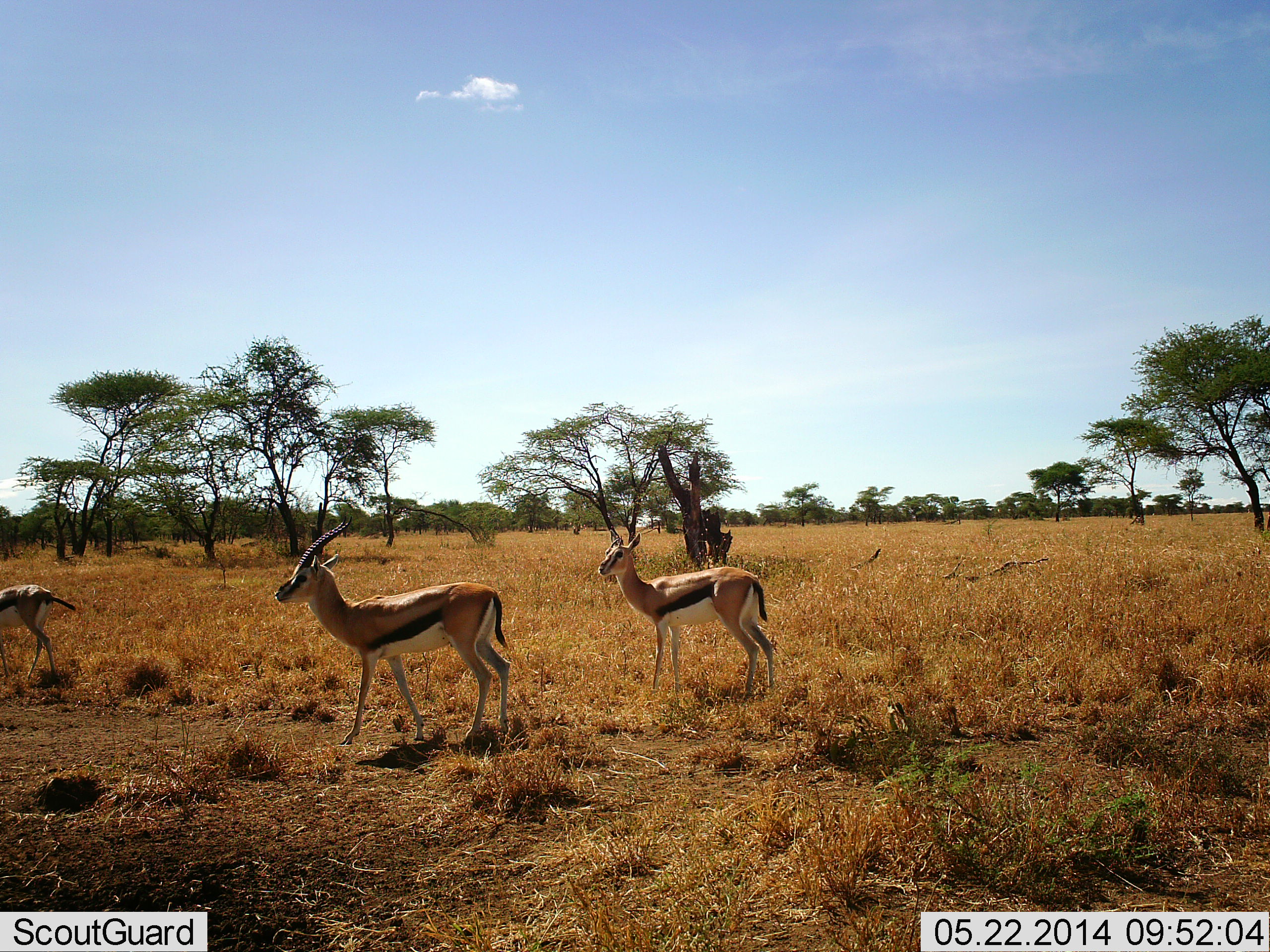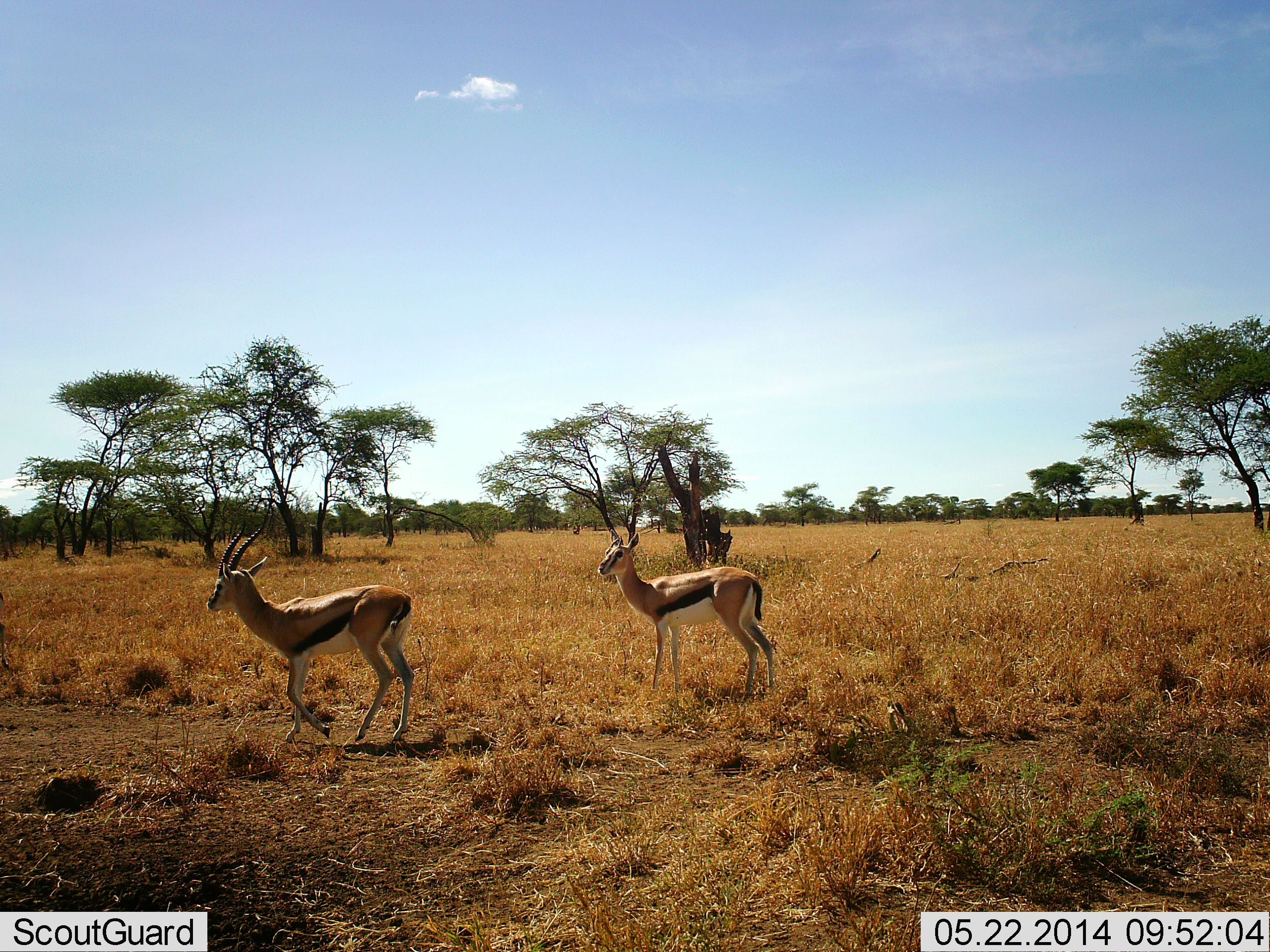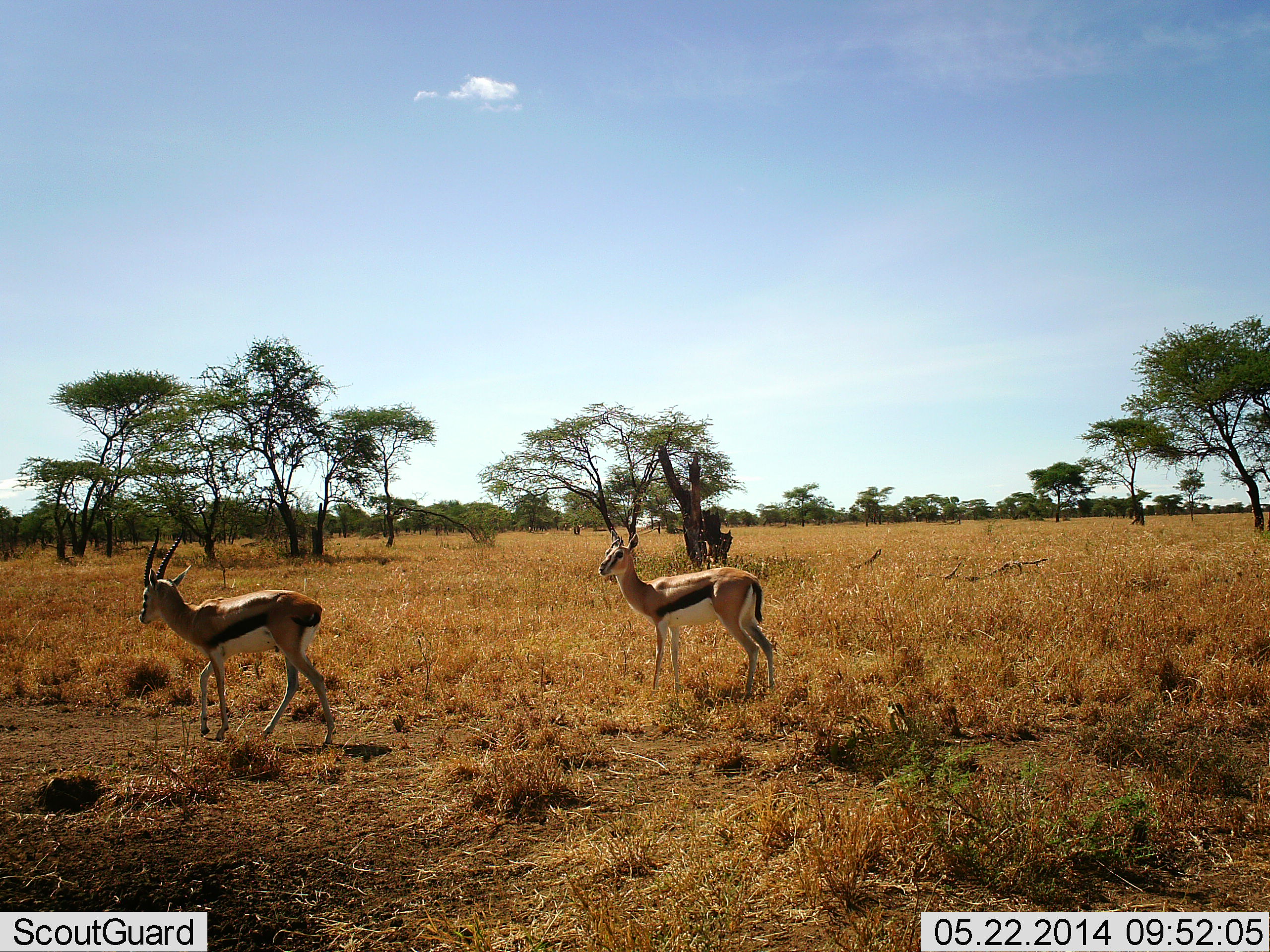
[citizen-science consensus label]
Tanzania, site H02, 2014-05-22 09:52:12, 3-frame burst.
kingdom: Animalia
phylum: Chordata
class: Mammalia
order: Artiodactyla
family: Bovidae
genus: Eudorcas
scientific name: Eudorcas thomsonii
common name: thomson's gazelle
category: gazellethomsons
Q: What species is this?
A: Gazellethomsons (thomson's gazelle) (Eudorcas thomsonii).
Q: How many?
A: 3.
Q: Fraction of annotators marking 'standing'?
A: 90%.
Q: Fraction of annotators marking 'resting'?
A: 0%.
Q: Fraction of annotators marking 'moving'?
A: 70%.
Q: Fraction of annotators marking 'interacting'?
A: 0%.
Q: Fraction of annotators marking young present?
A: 0%.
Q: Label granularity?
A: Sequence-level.